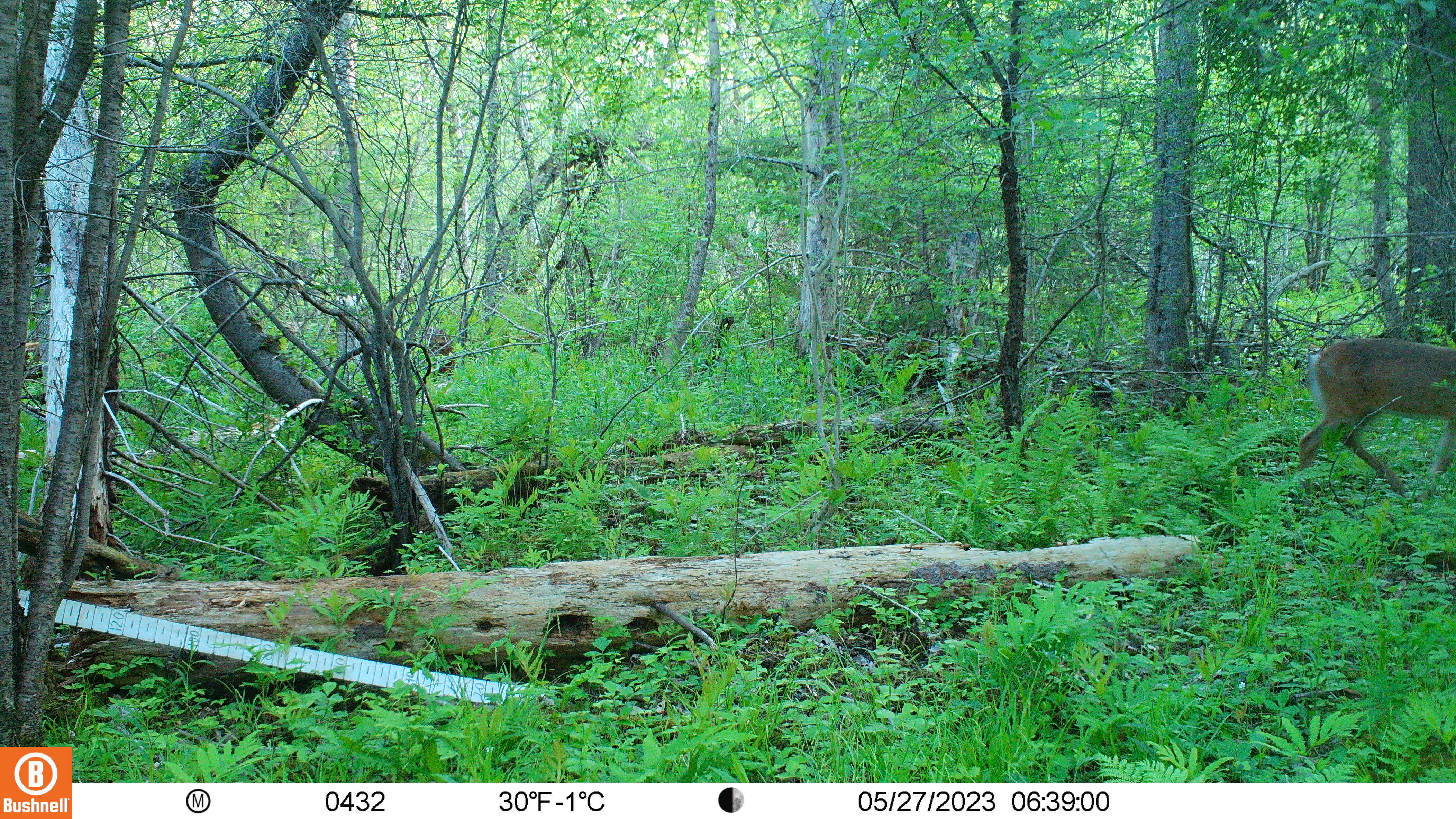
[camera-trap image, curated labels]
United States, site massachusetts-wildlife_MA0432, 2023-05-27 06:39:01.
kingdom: Animalia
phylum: Chordata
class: Mammalia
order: Artiodactyla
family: Cervidae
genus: Odocoileus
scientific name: Odocoileus virginianus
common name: white-tailed deer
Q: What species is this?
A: White-tailed deer (Odocoileus virginianus).